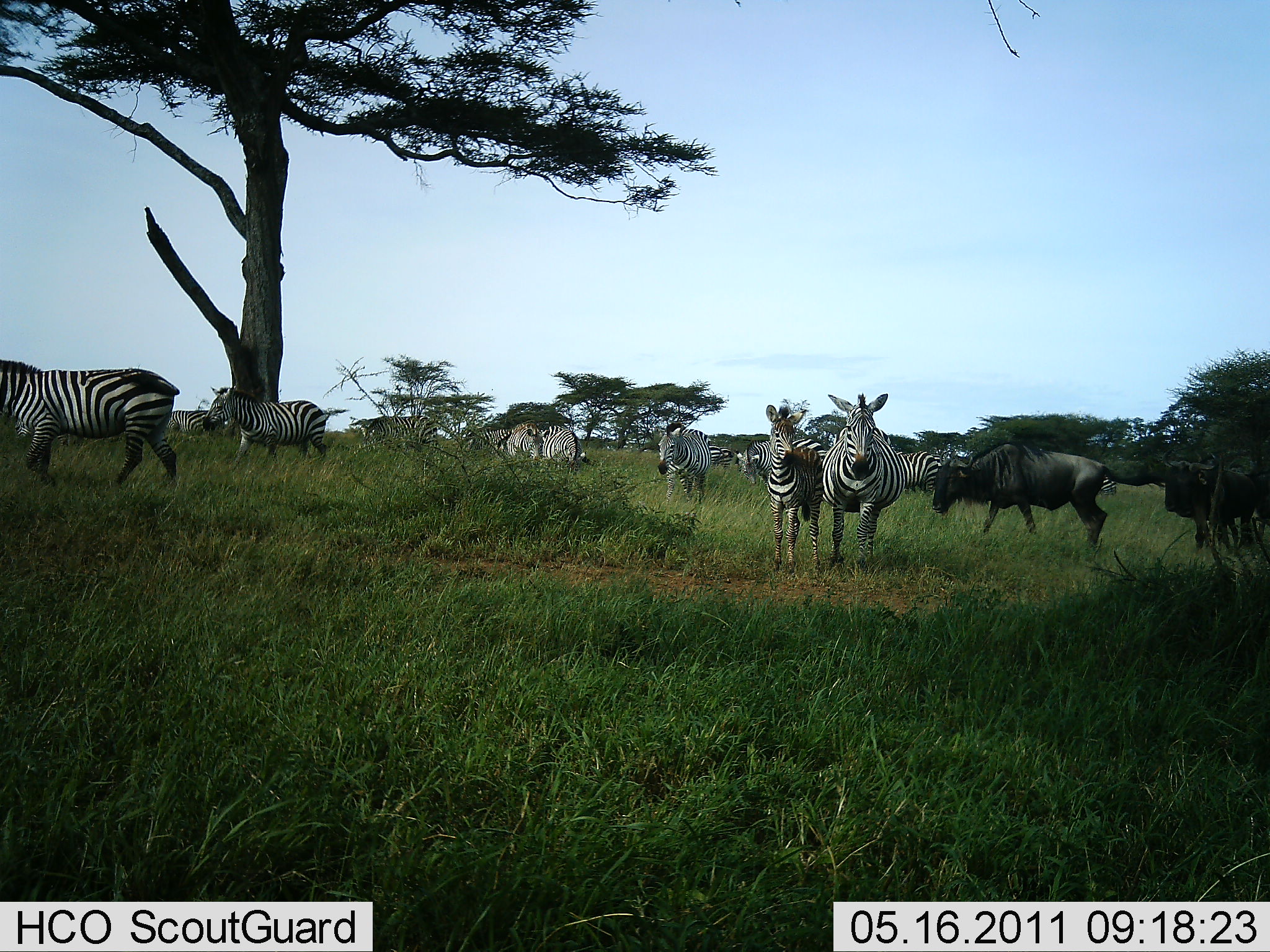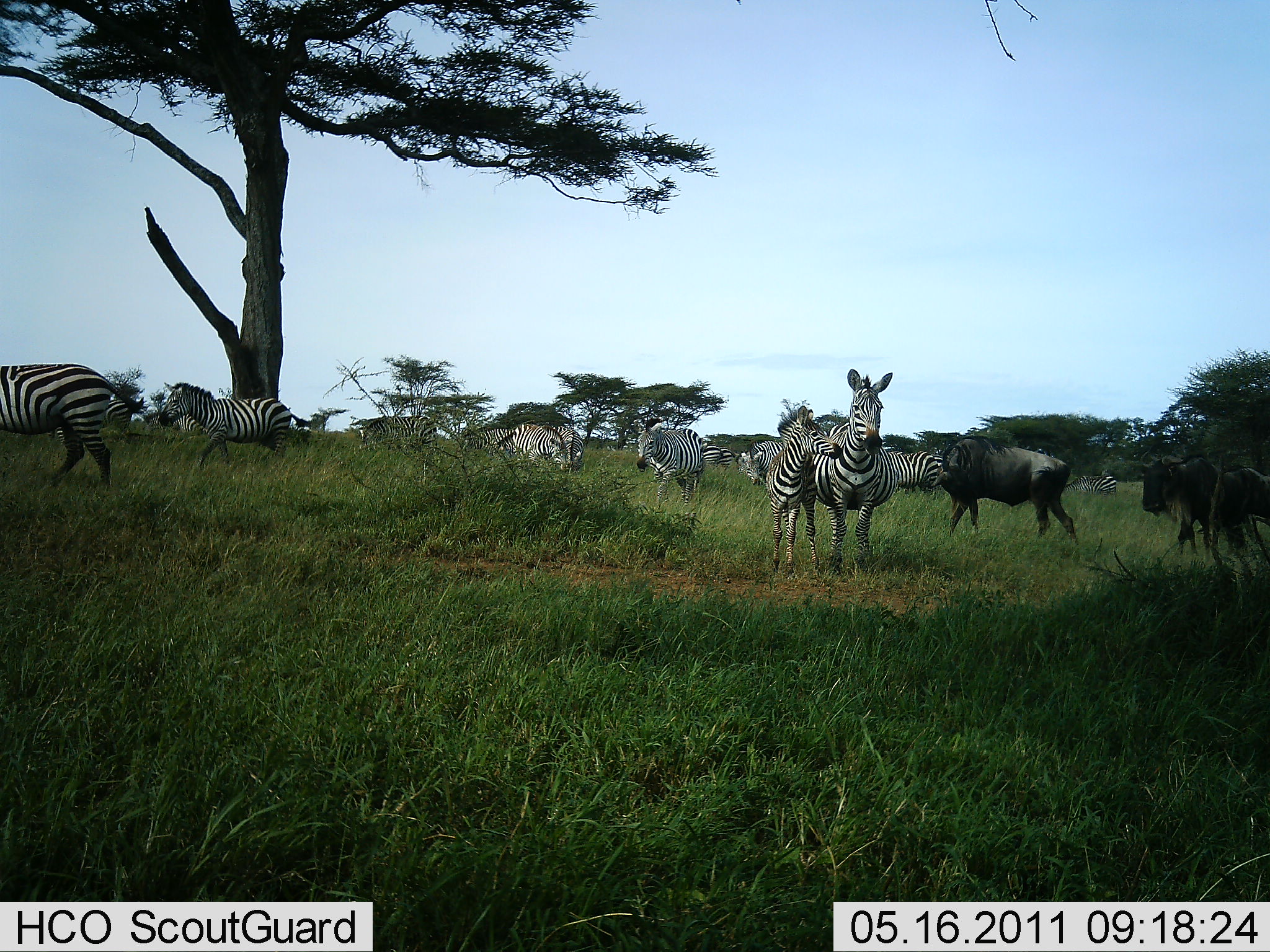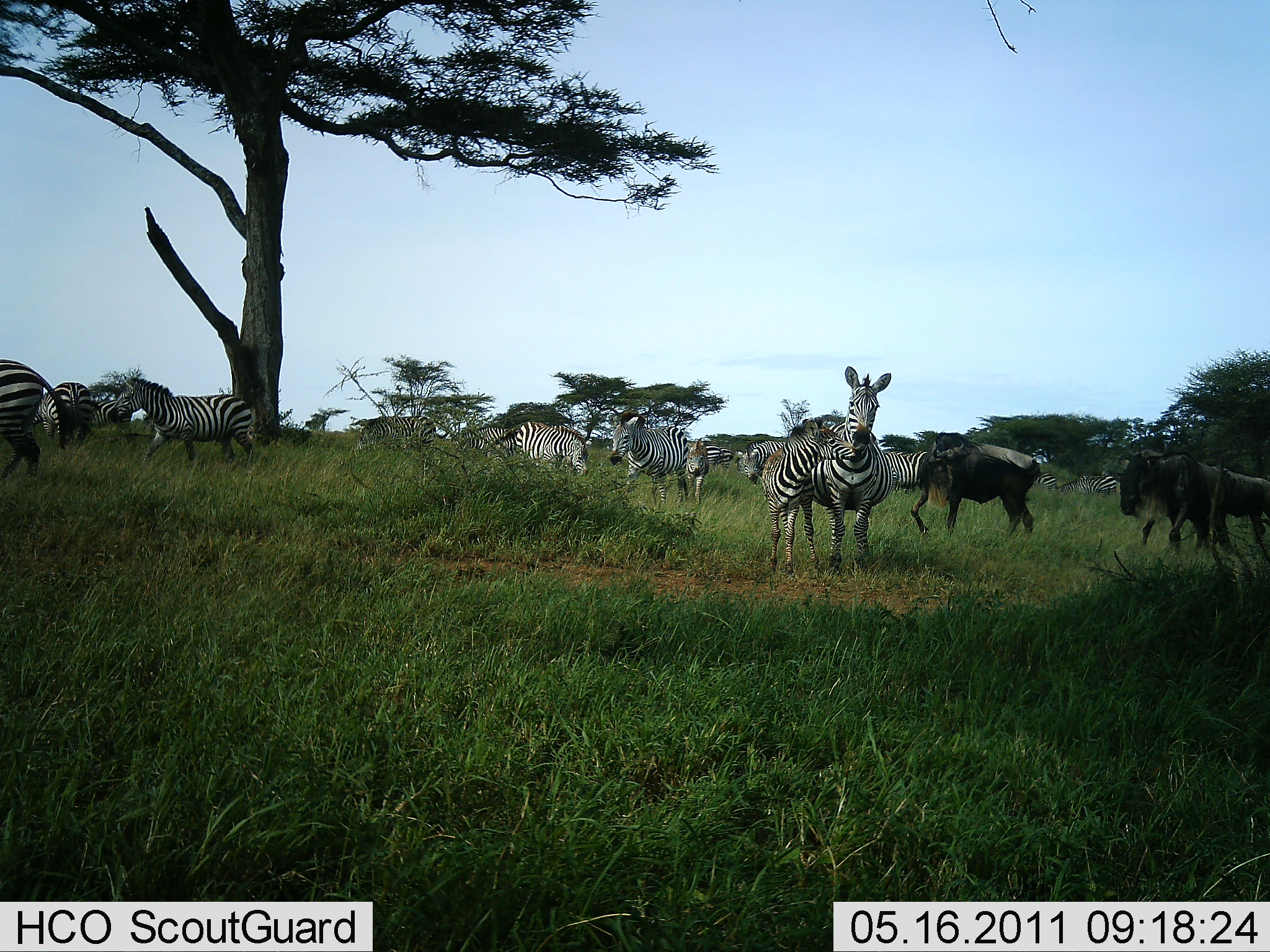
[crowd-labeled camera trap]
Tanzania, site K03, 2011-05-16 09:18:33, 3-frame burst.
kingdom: Animalia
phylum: Chordata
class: Mammalia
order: Artiodactyla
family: Bovidae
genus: Connochaetes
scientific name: Connochaetes taurinus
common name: blue wildebeest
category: wildebeest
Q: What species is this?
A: Wildebeest (blue wildebeest) (Connochaetes taurinus).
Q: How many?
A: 2.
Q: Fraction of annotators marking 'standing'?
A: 20%.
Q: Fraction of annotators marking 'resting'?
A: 0%.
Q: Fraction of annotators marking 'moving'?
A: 80%.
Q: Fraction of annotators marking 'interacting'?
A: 0%.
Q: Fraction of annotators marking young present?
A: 0%.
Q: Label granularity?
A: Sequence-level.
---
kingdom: Animalia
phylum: Chordata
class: Mammalia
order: Perissodactyla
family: Equidae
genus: Equus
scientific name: Equus quagga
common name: plains zebra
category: zebra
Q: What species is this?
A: Zebra (plains zebra) (Equus quagga).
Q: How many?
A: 11-50.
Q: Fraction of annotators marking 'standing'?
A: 50%.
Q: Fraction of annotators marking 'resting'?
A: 8%.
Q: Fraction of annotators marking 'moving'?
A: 83%.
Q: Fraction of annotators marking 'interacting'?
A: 17%.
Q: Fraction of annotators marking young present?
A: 8%.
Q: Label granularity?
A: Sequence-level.